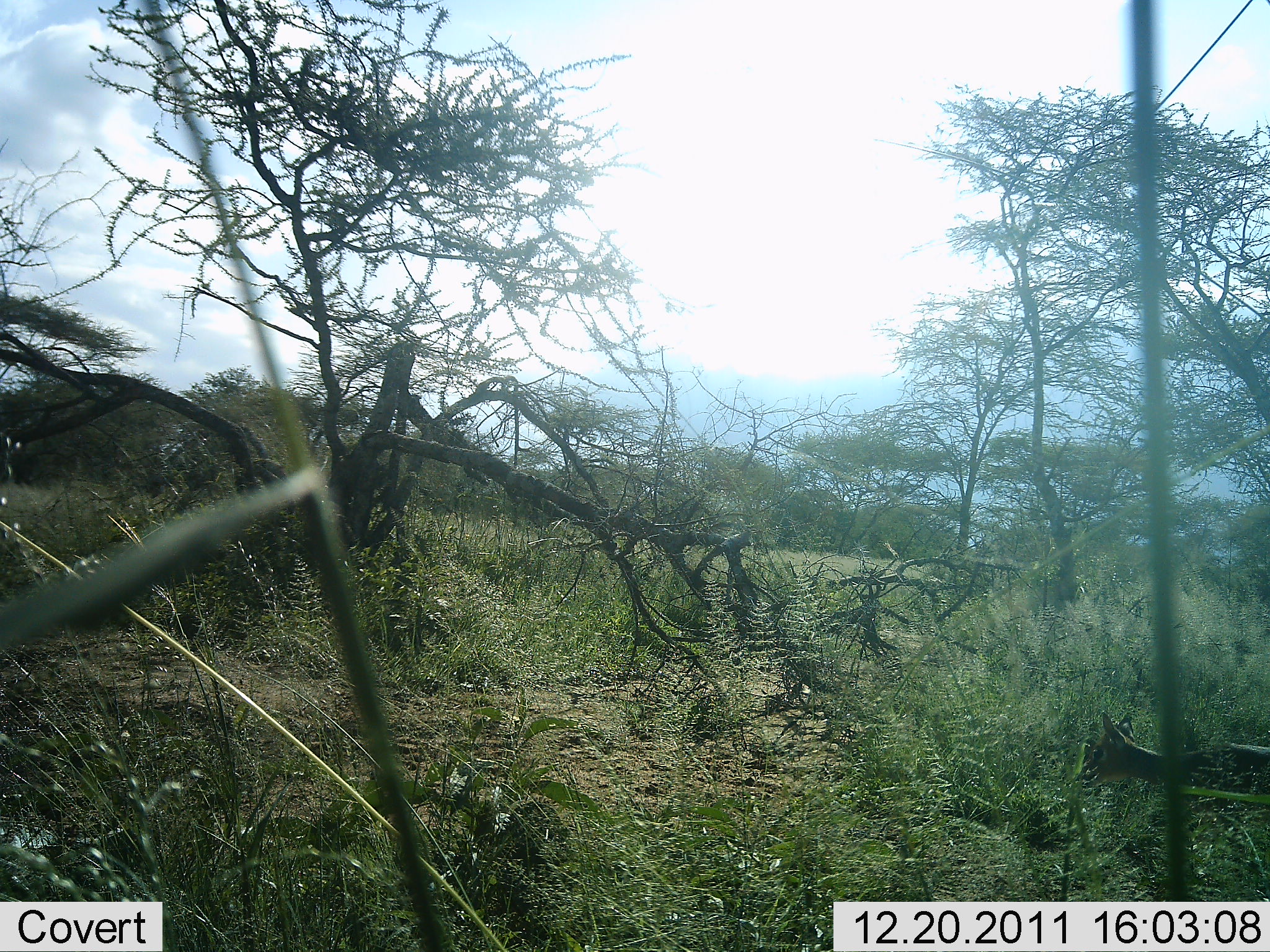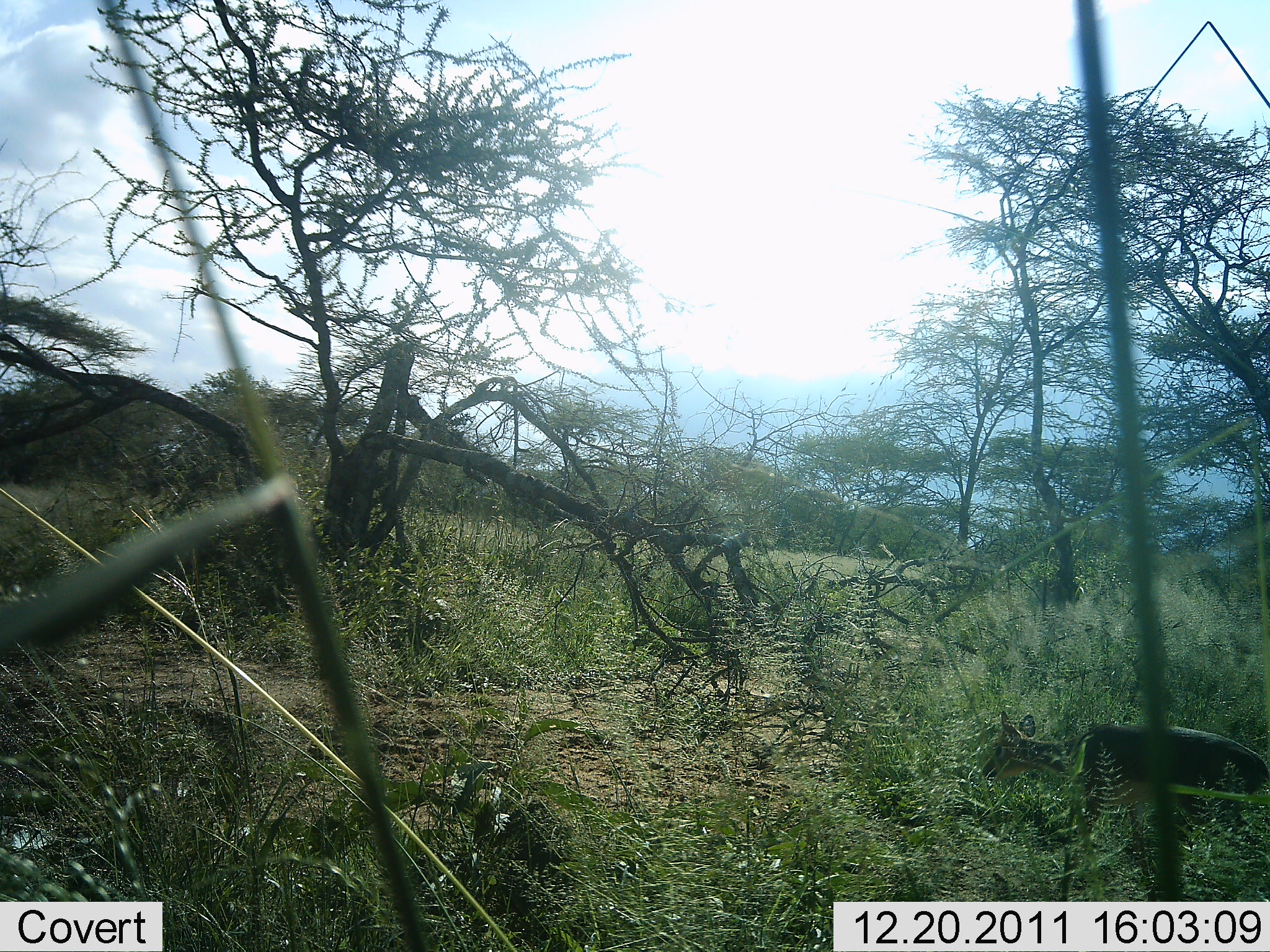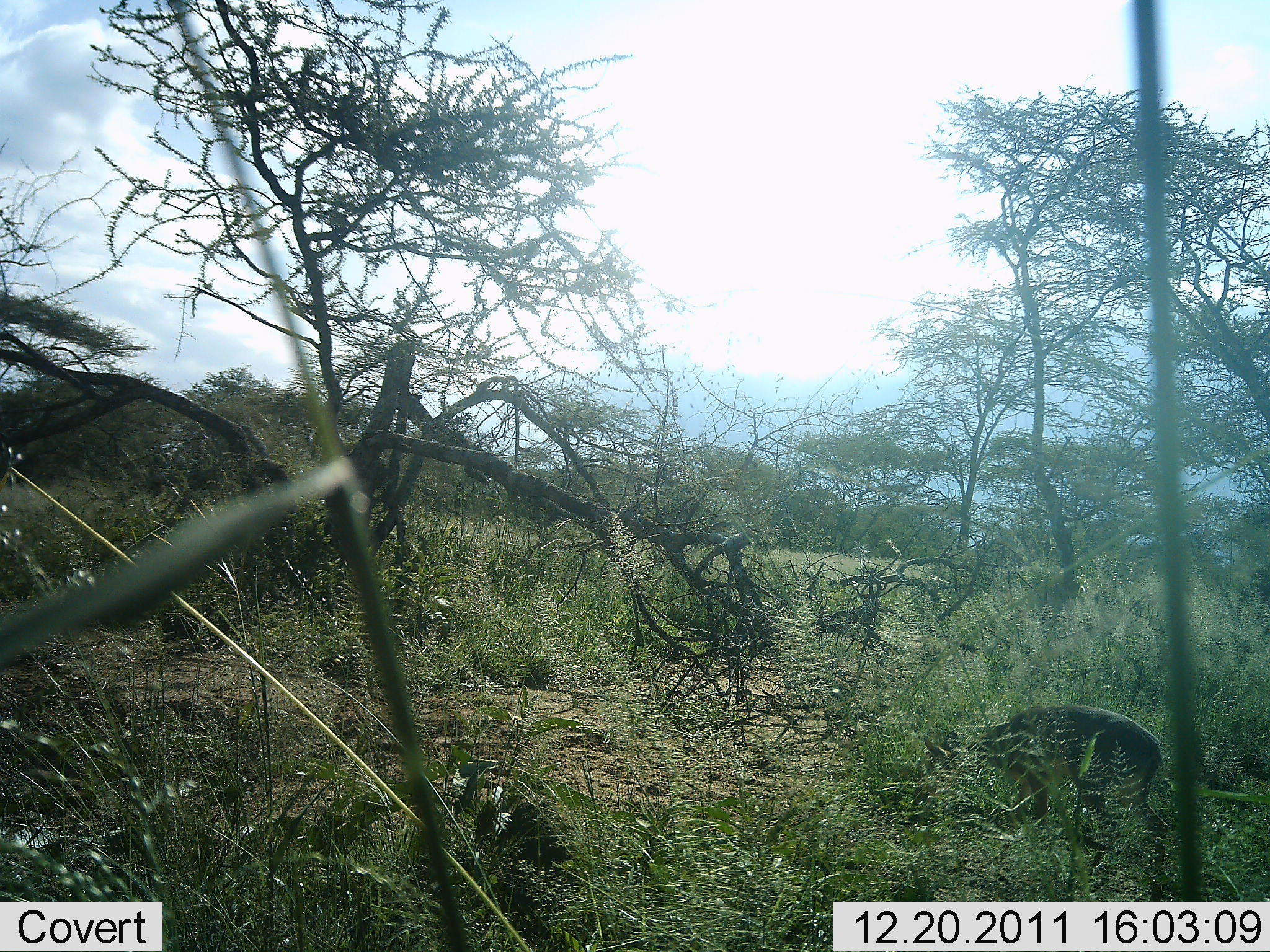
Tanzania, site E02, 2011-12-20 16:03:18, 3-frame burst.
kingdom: Animalia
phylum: Chordata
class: Mammalia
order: Artiodactyla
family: Bovidae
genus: Madoqua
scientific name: Madoqua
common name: dikdik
Dikdik (Madoqua), count 1. Behavior (volunteer vote fractions): standing 0%, resting 0%, moving 85%, interacting 0%. Young present (vote fraction): 0%. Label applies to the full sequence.